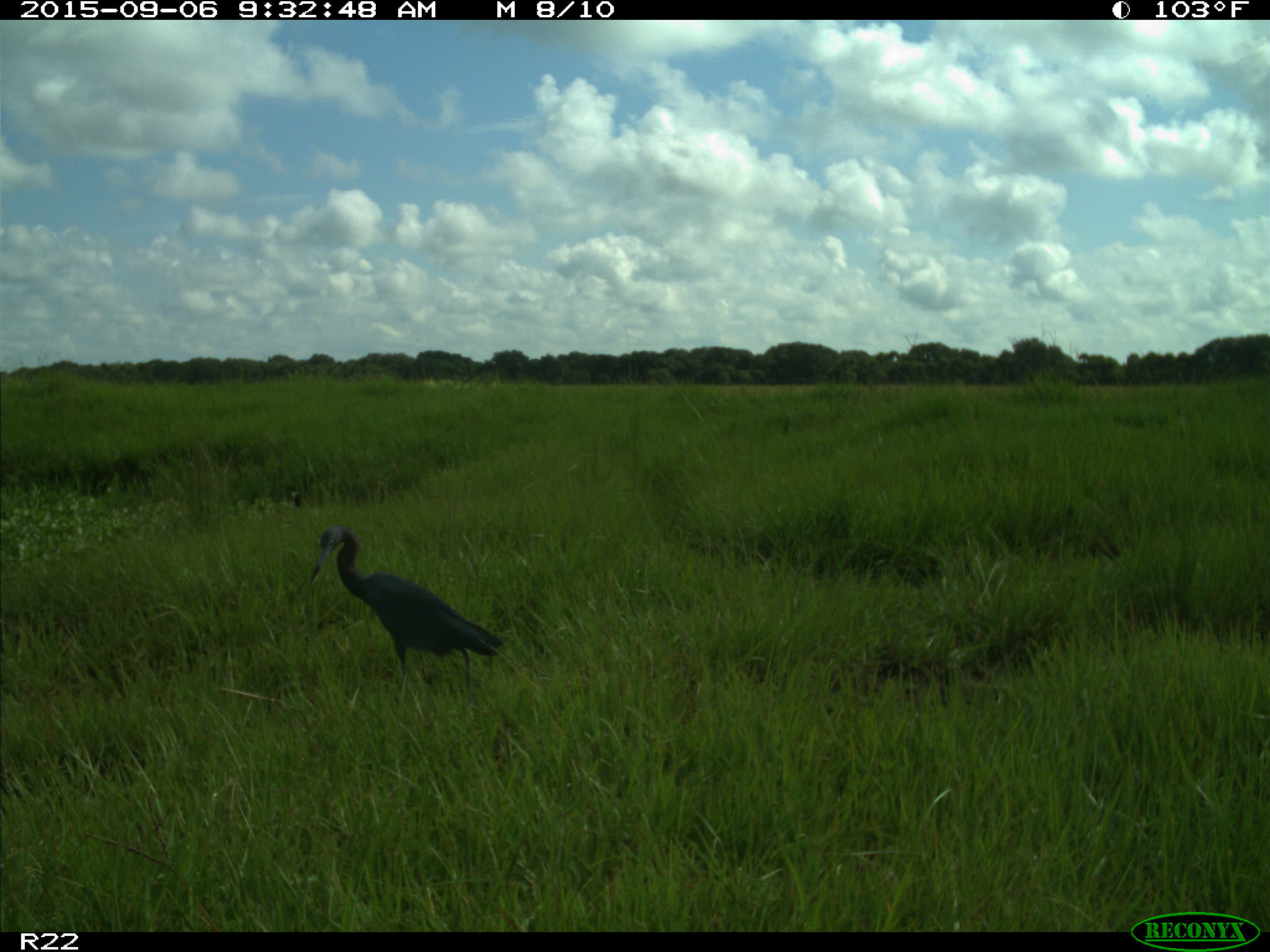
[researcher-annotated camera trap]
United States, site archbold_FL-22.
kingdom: Animalia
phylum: Chordata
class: Aves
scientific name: Aves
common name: birds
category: unidentified bird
Unidentified bird (birds) (Aves).